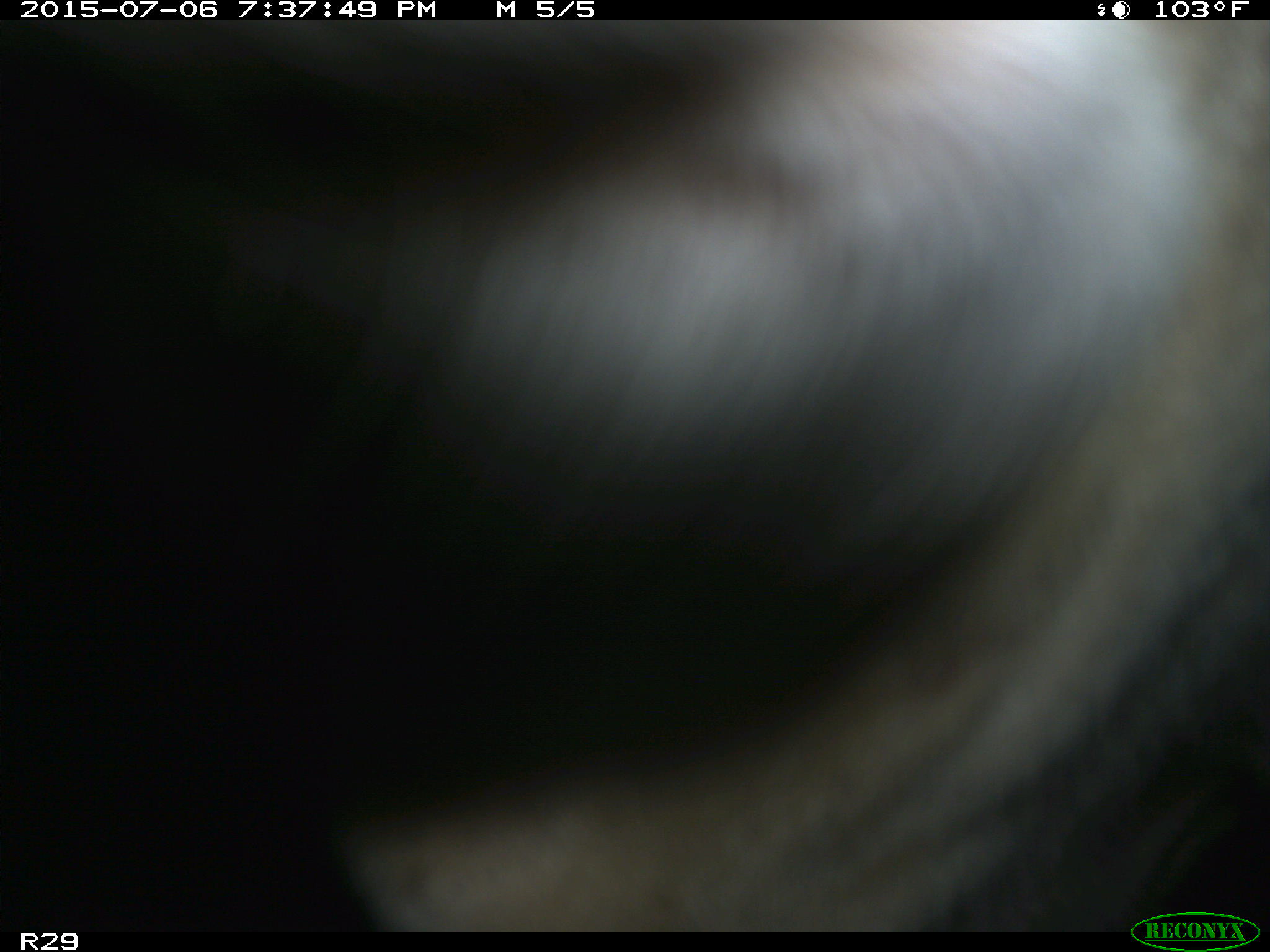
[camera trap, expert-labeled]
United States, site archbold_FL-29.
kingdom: Animalia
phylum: Chordata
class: Mammalia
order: Artiodactyla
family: Bovidae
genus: Bos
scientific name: Bos taurus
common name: domestic cow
Bos taurus (domestic cow).